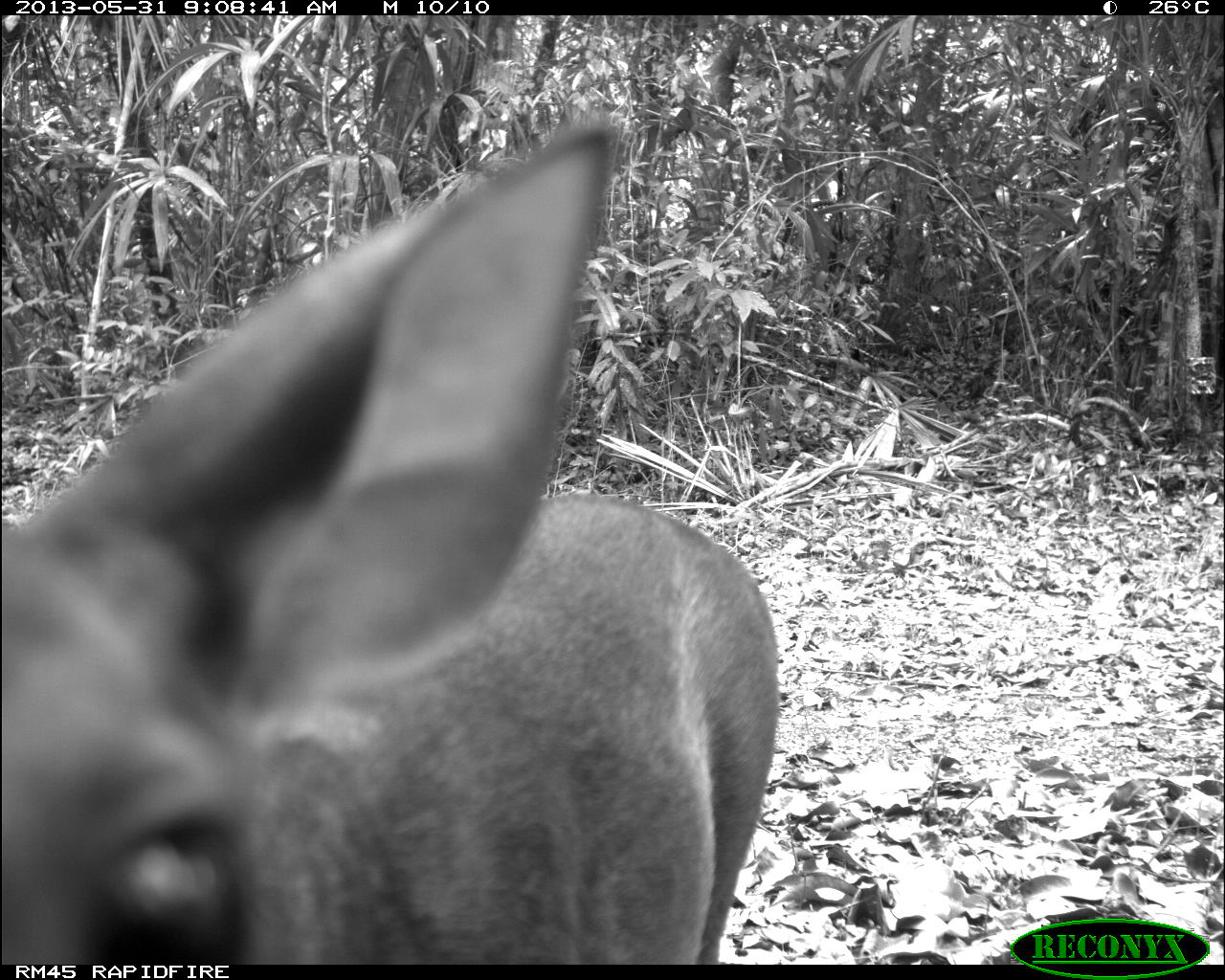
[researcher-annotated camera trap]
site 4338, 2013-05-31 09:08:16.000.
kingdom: Animalia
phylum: Chordata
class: Mammalia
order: Artiodactyla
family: Cervidae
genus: Mazama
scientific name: Mazama temama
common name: central american red brocket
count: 1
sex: female